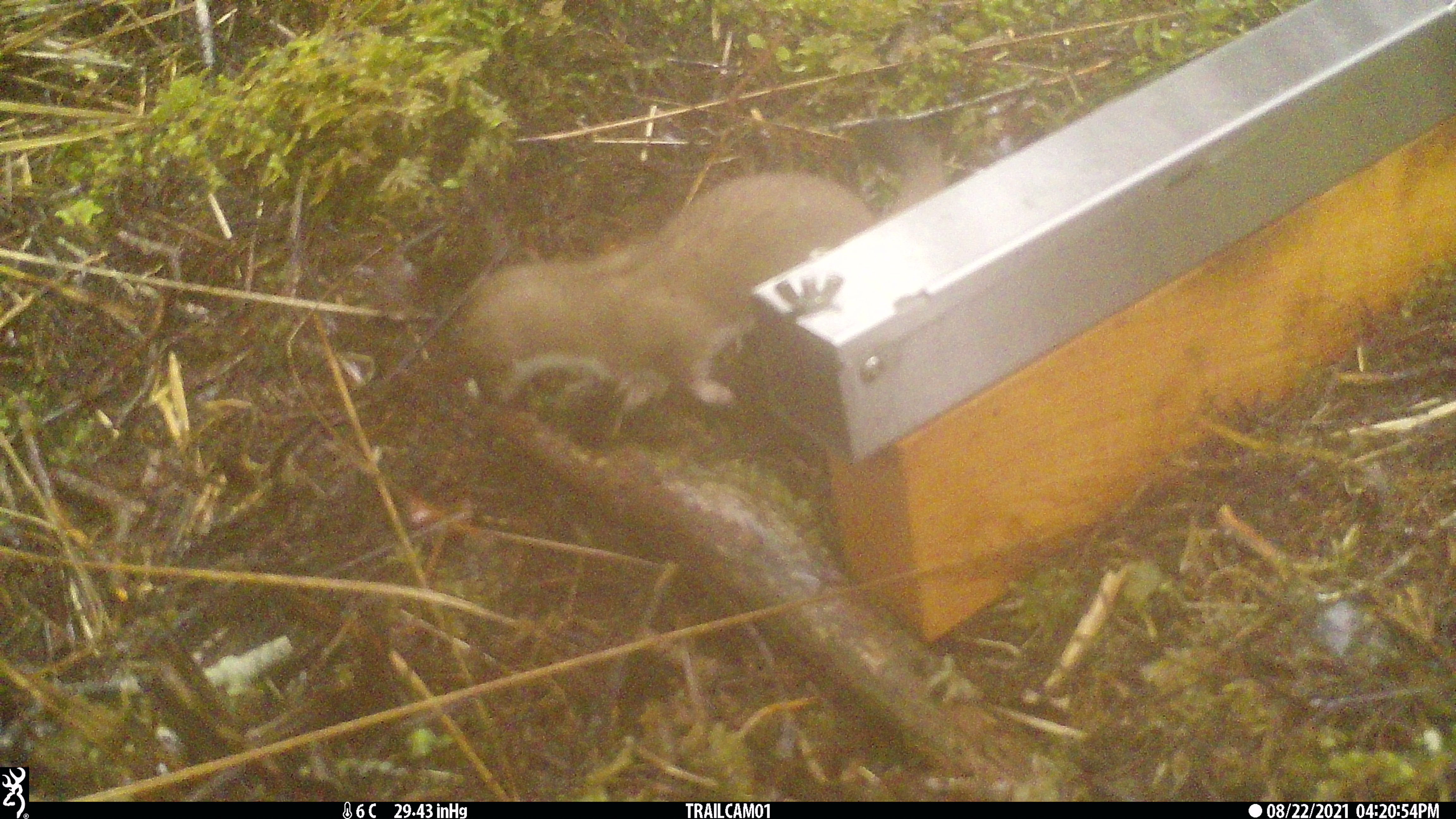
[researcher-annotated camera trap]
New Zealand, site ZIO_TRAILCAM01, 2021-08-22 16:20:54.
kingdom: Animalia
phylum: Chordata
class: Mammalia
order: Carnivora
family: Mustelidae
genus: Mustela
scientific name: Mustela erminea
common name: stoat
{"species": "stoat (Mustela erminea)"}